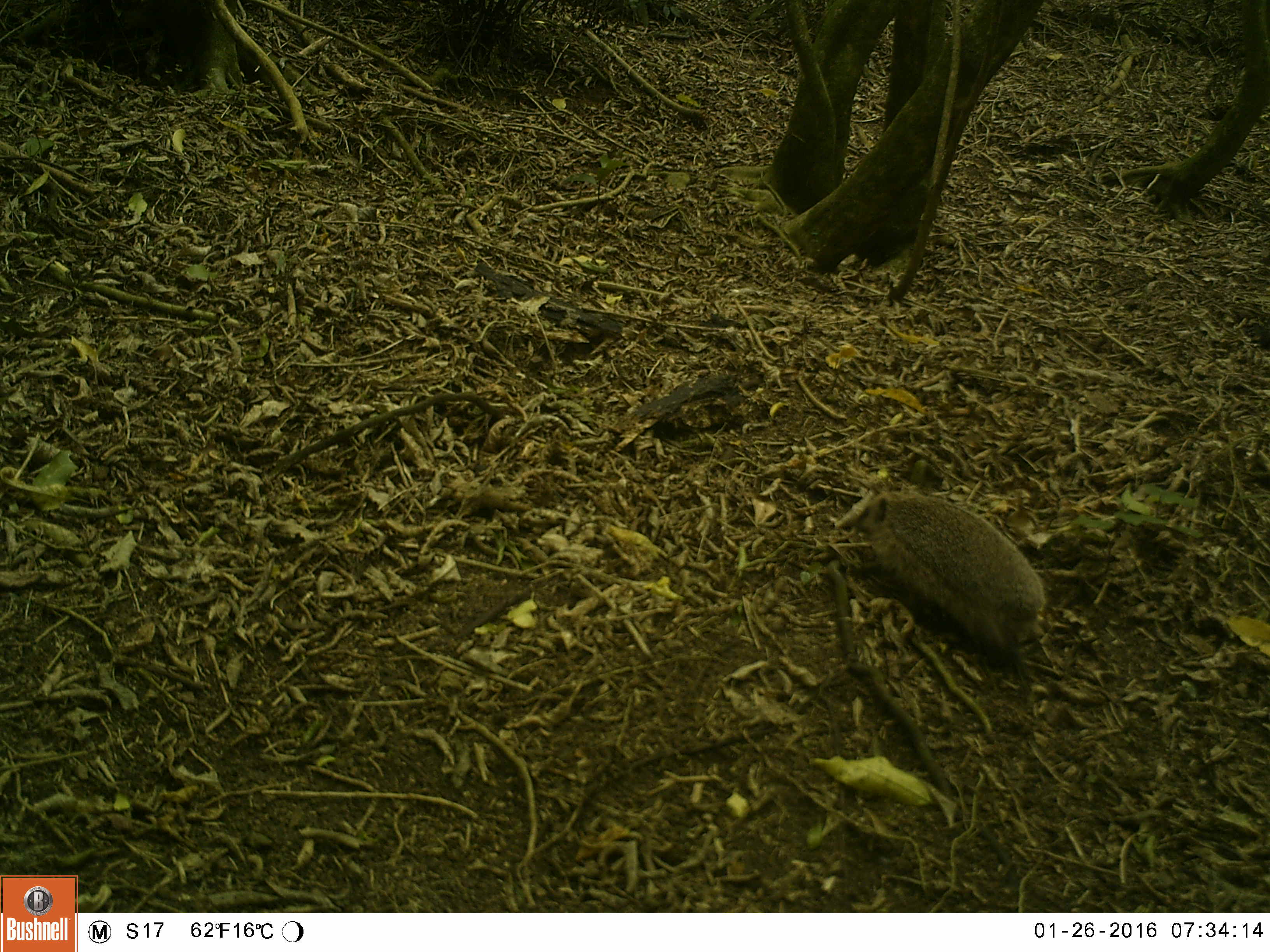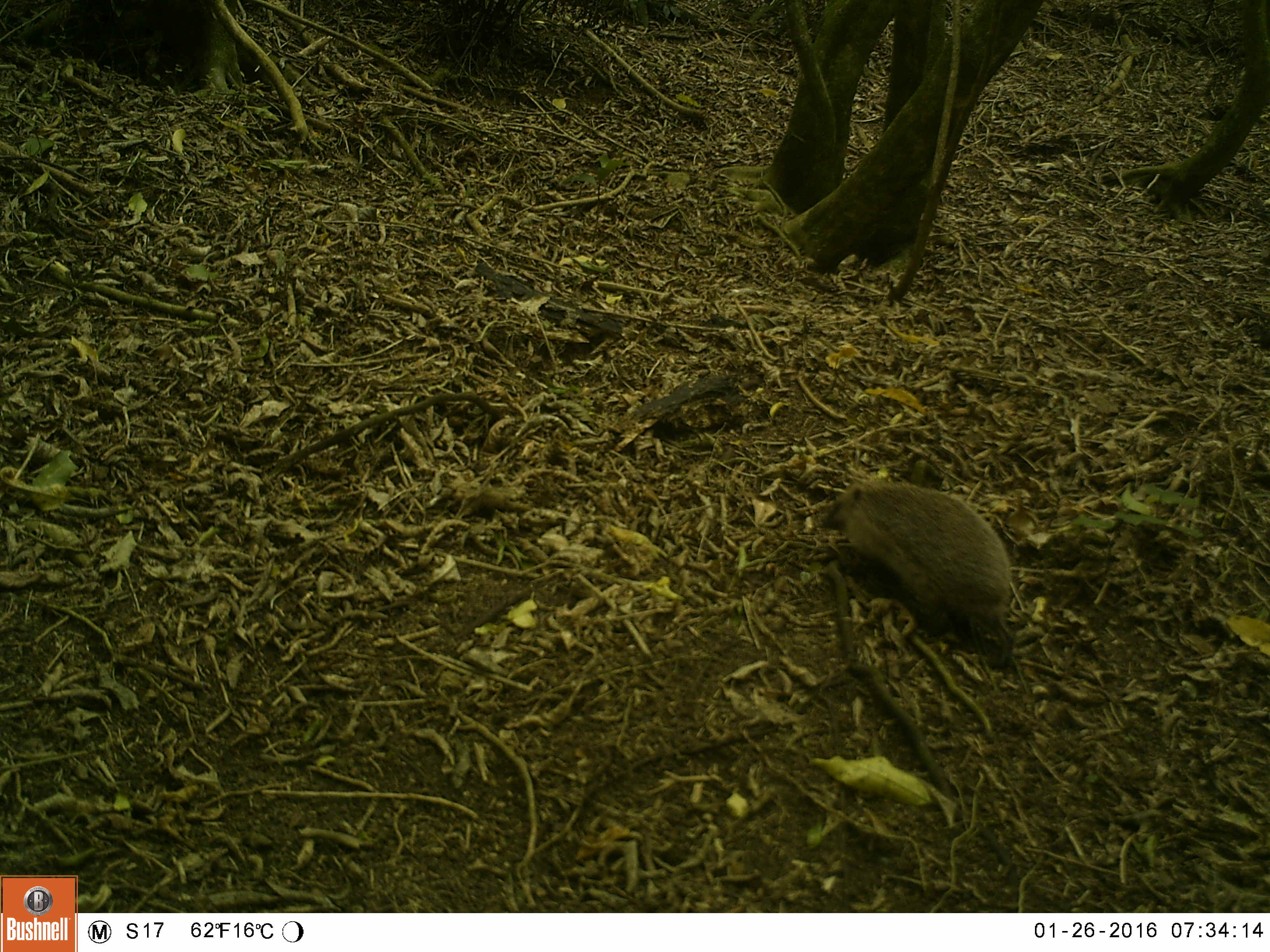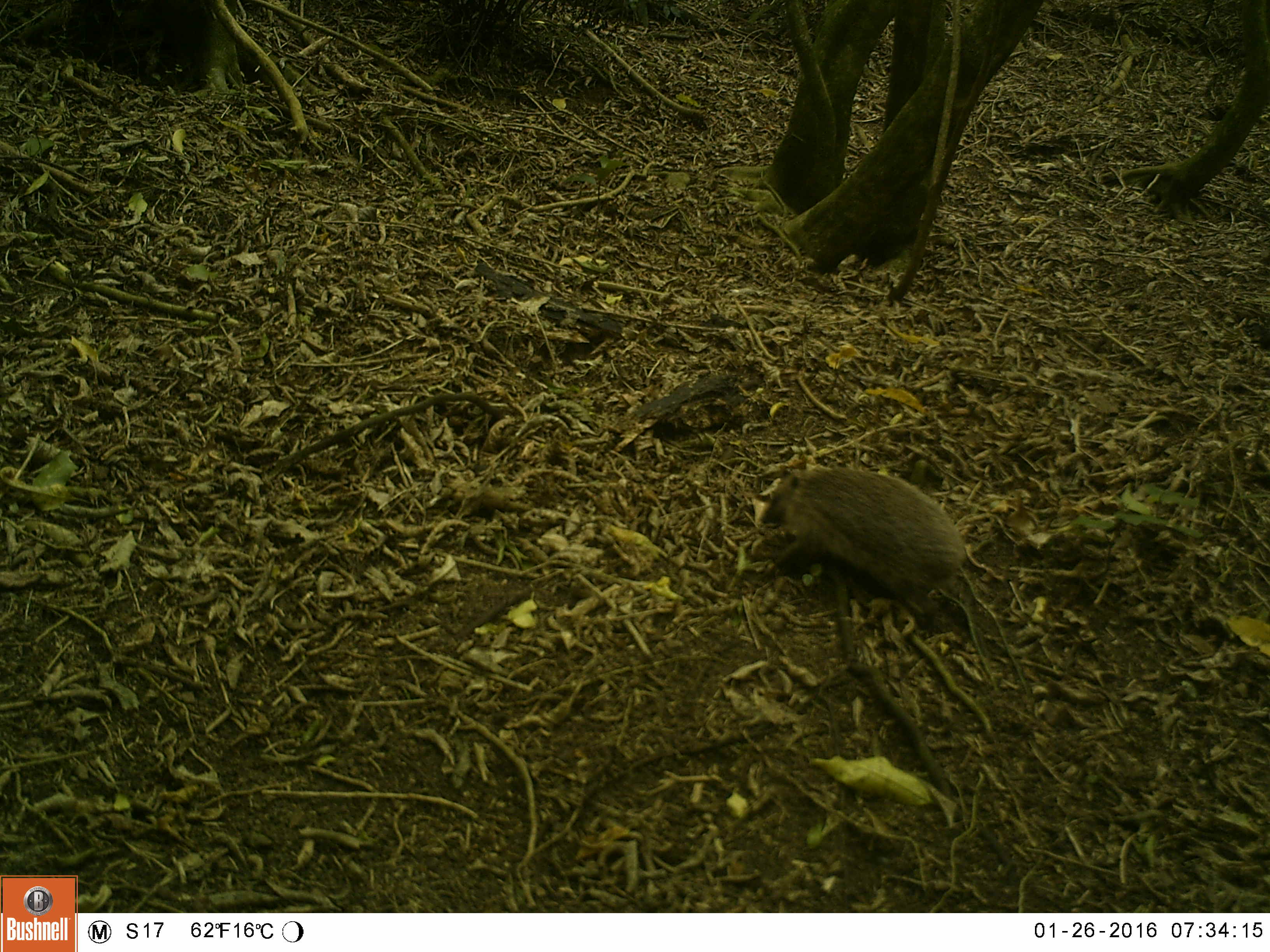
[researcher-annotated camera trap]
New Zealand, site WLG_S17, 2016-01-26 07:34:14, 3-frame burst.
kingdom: Animalia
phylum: Chordata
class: Mammalia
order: Eulipotyphla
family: Erinaceidae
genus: Erinaceus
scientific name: Erinaceus europaeus europaeus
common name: european hedgehog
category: hedgehog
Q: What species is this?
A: Hedgehog (european hedgehog) (Erinaceus europaeus europaeus).